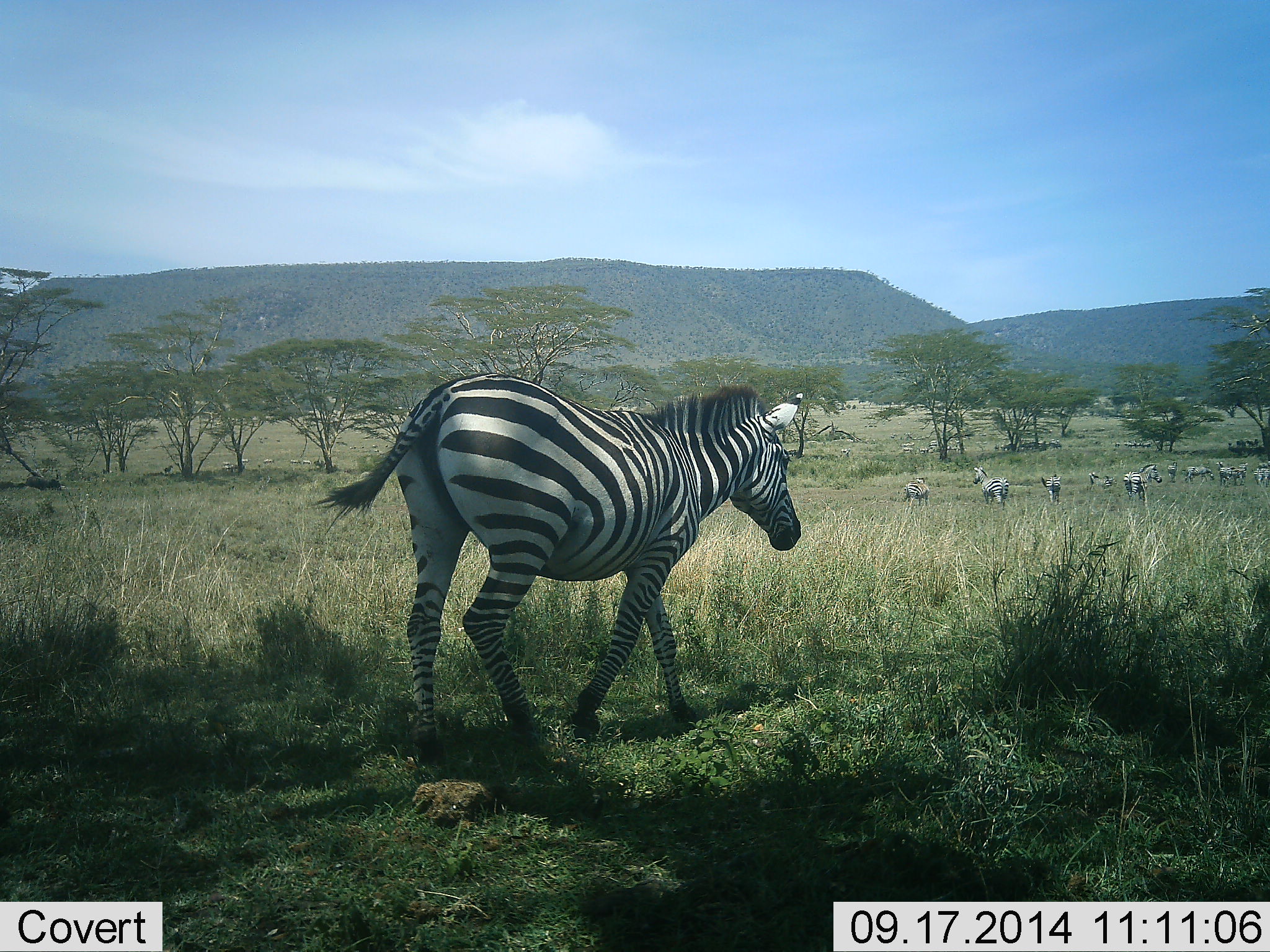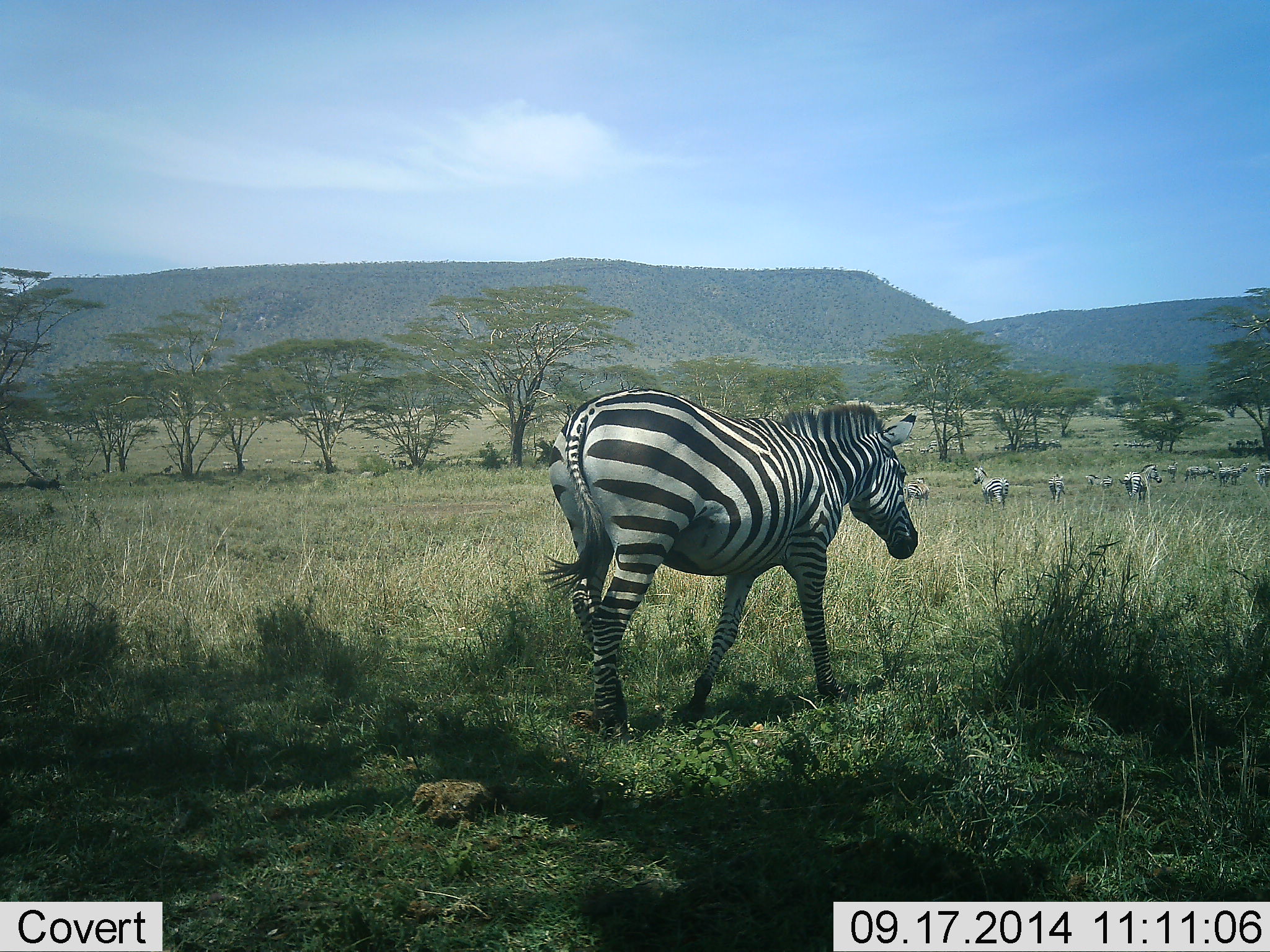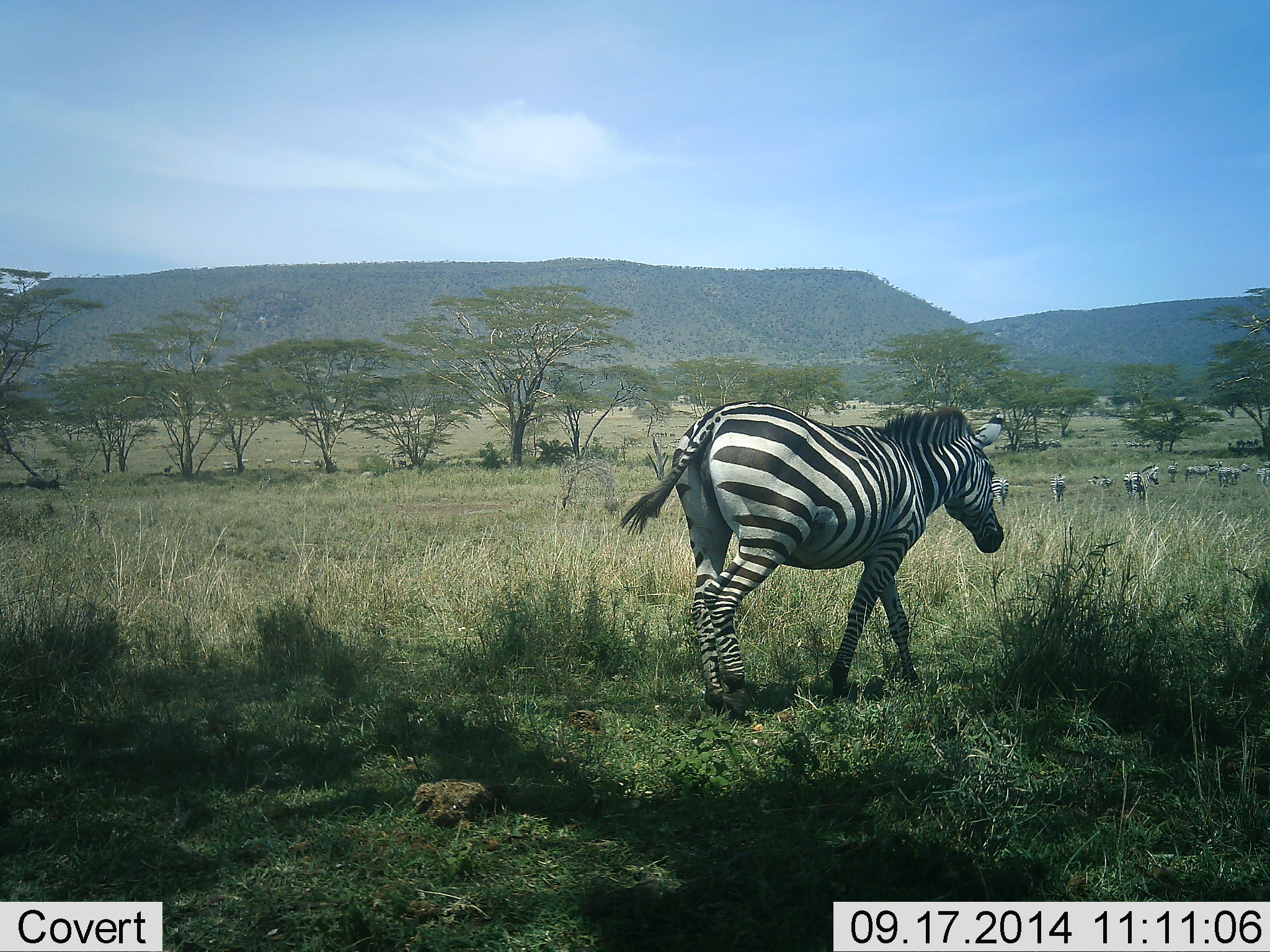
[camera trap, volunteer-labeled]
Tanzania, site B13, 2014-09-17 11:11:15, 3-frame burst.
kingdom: Animalia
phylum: Chordata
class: Mammalia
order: Perissodactyla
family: Equidae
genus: Equus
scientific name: Equus quagga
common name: plains zebra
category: zebra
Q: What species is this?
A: Zebra (plains zebra) (Equus quagga).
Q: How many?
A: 11-50.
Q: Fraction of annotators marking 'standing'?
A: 50%.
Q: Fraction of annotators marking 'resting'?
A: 0%.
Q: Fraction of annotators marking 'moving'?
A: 90%.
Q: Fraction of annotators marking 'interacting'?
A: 0%.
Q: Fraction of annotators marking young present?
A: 0%.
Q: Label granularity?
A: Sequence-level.